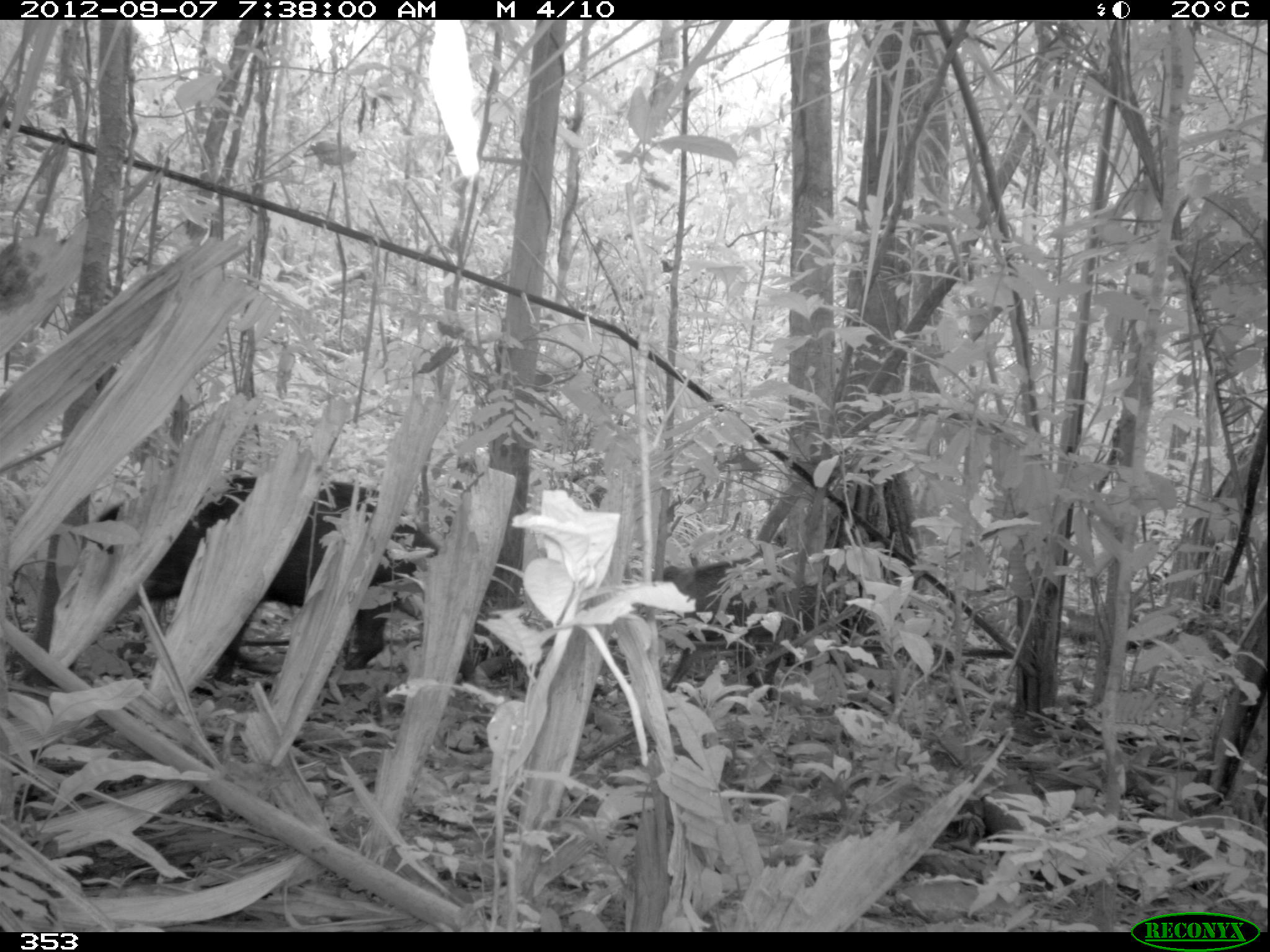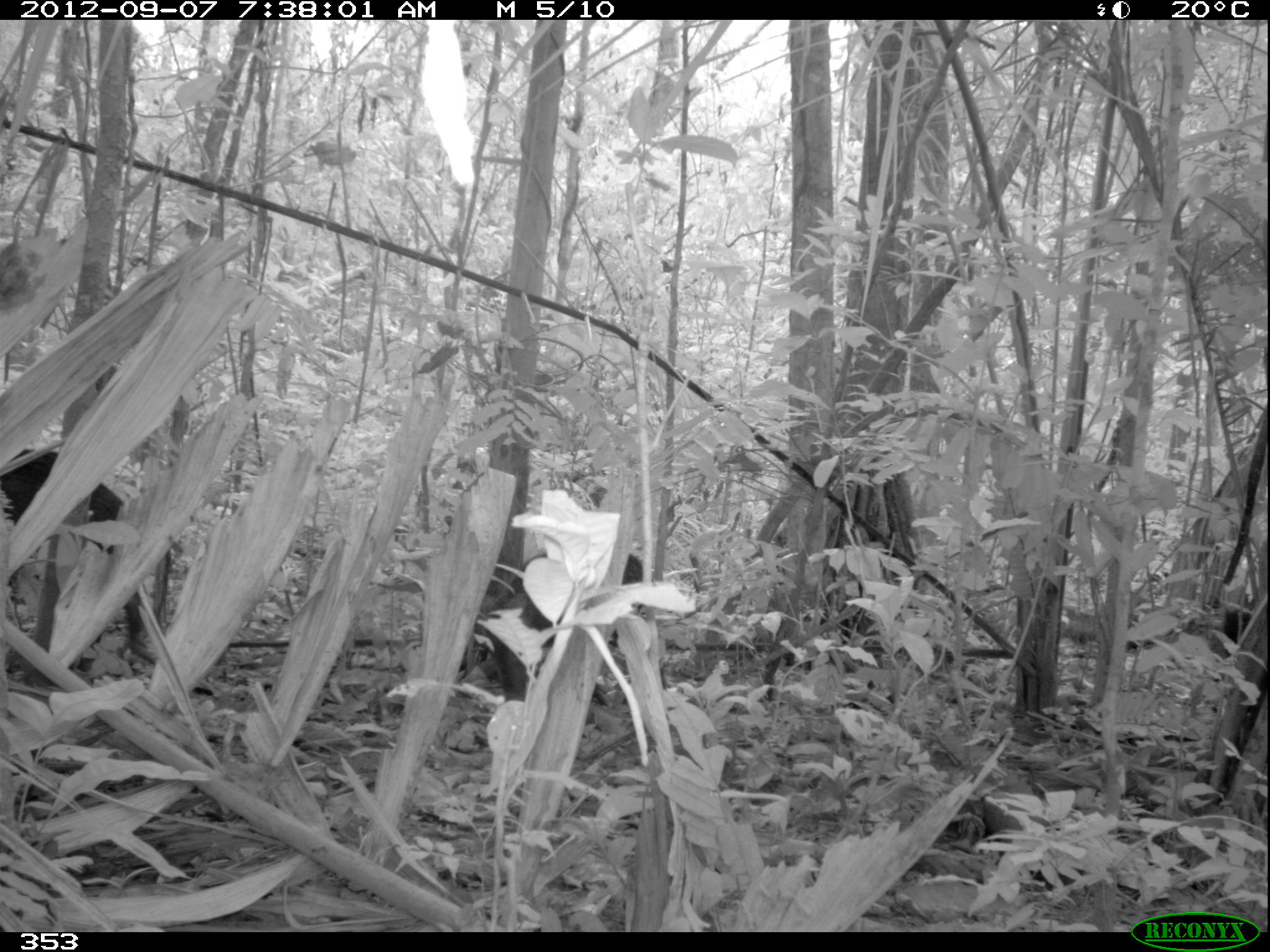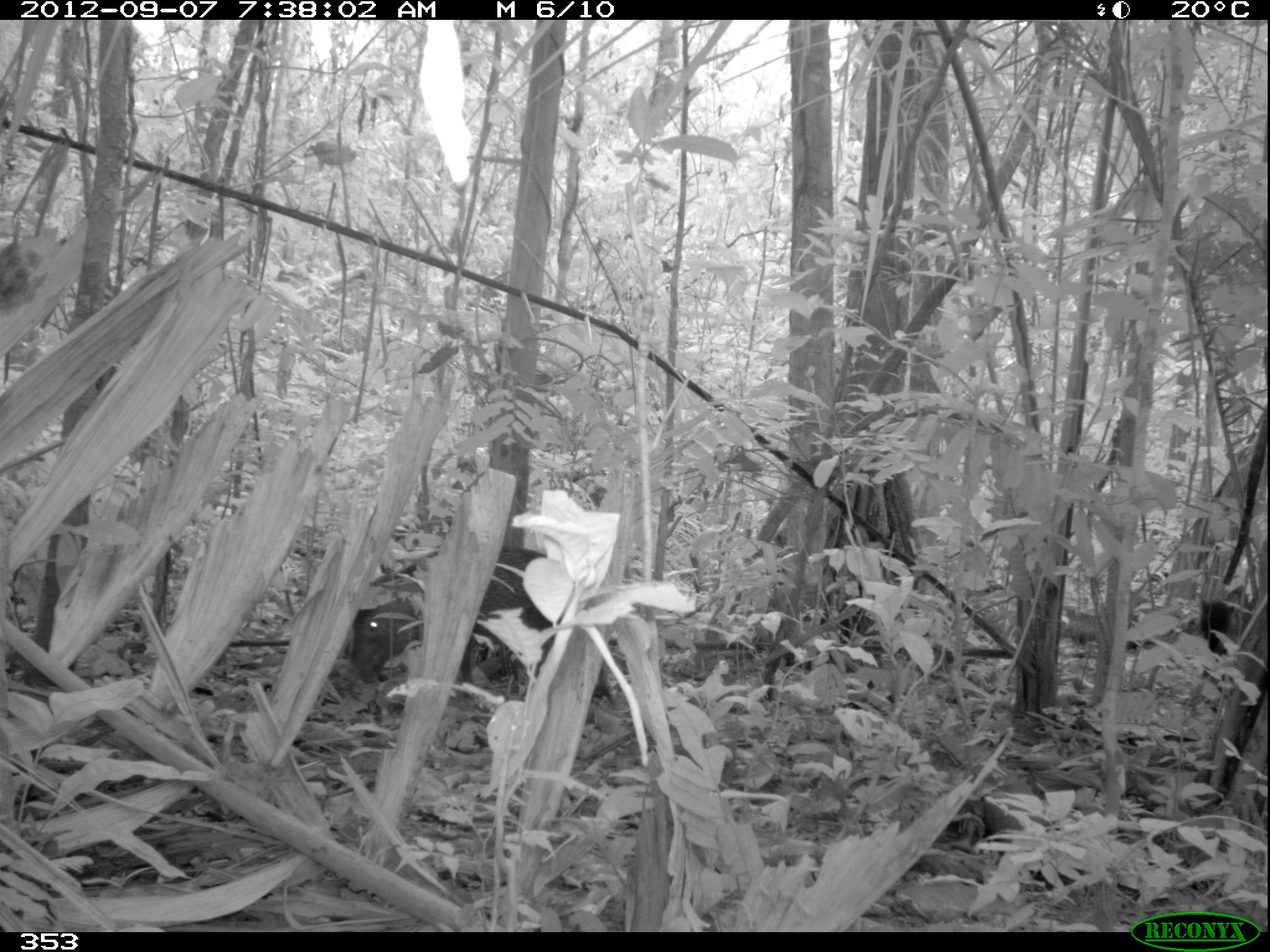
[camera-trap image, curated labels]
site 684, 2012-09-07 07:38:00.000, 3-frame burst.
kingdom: Animalia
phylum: Chordata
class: Mammalia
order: Artiodactyla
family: Tayassuidae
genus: Tayassu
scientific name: Tayassu pecari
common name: white-lipped peccary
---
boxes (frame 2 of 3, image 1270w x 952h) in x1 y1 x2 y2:
tayassu pecari: 0 449 154 664; 485 551 643 701; 1223 609 1251 657